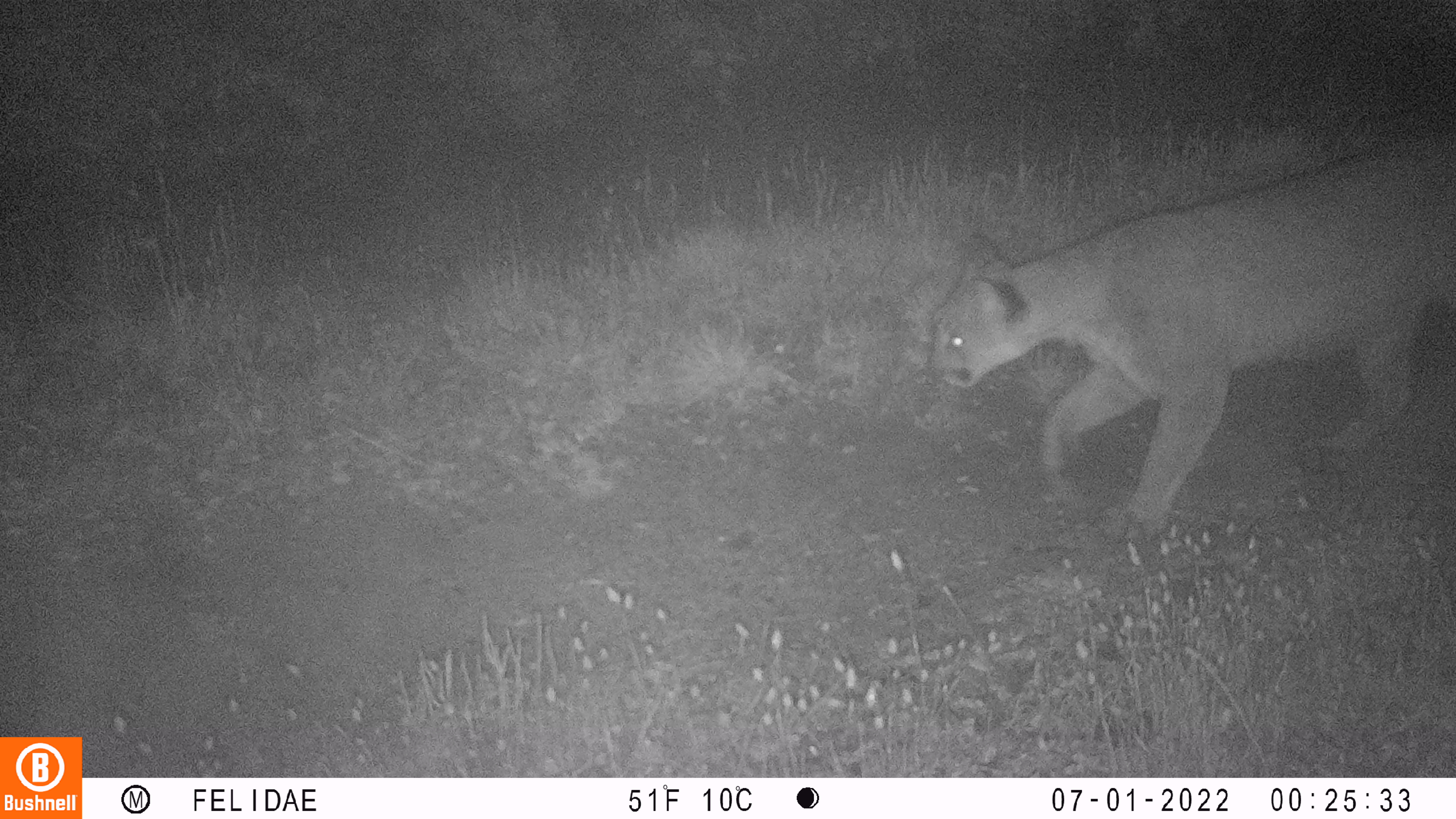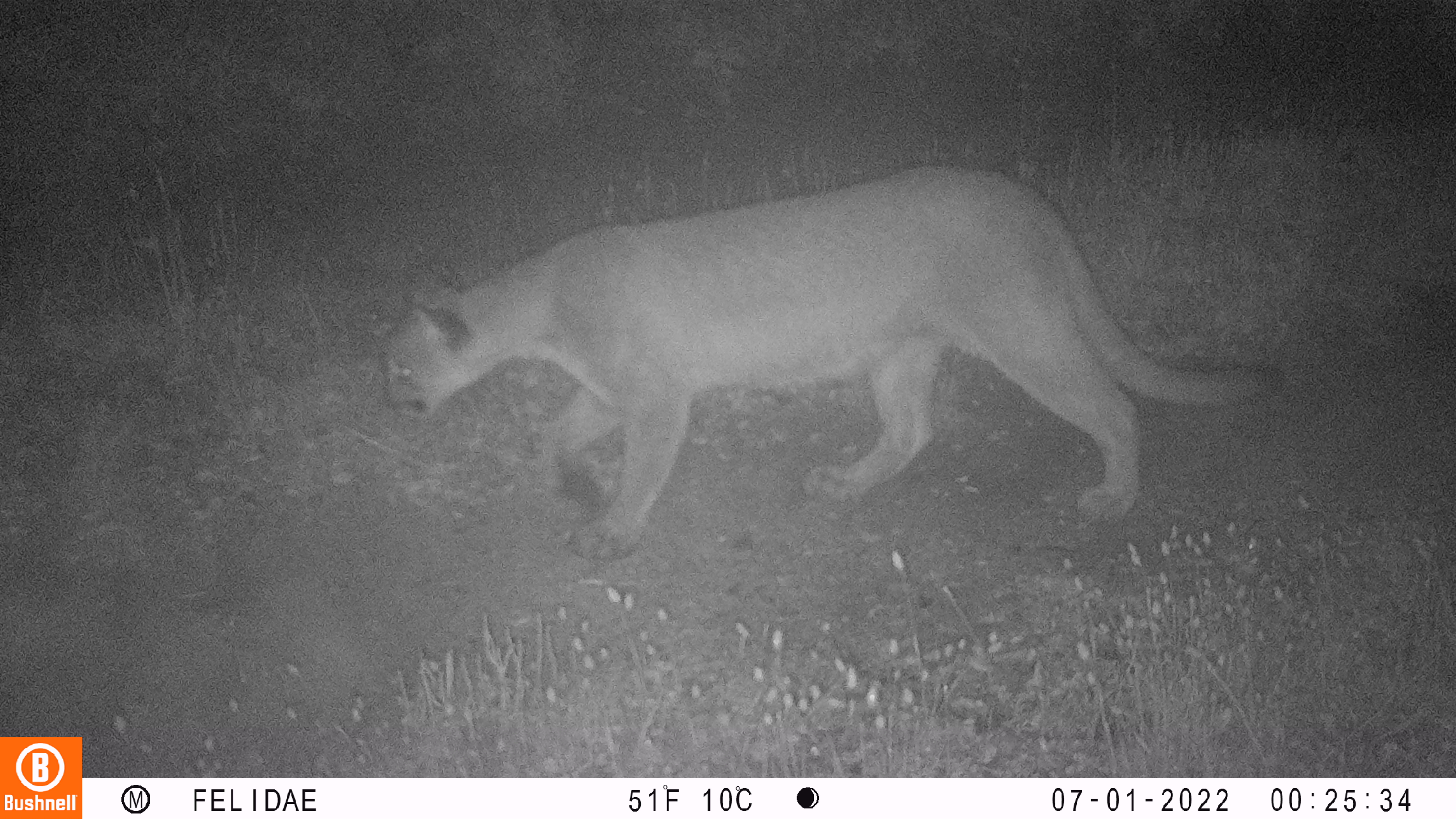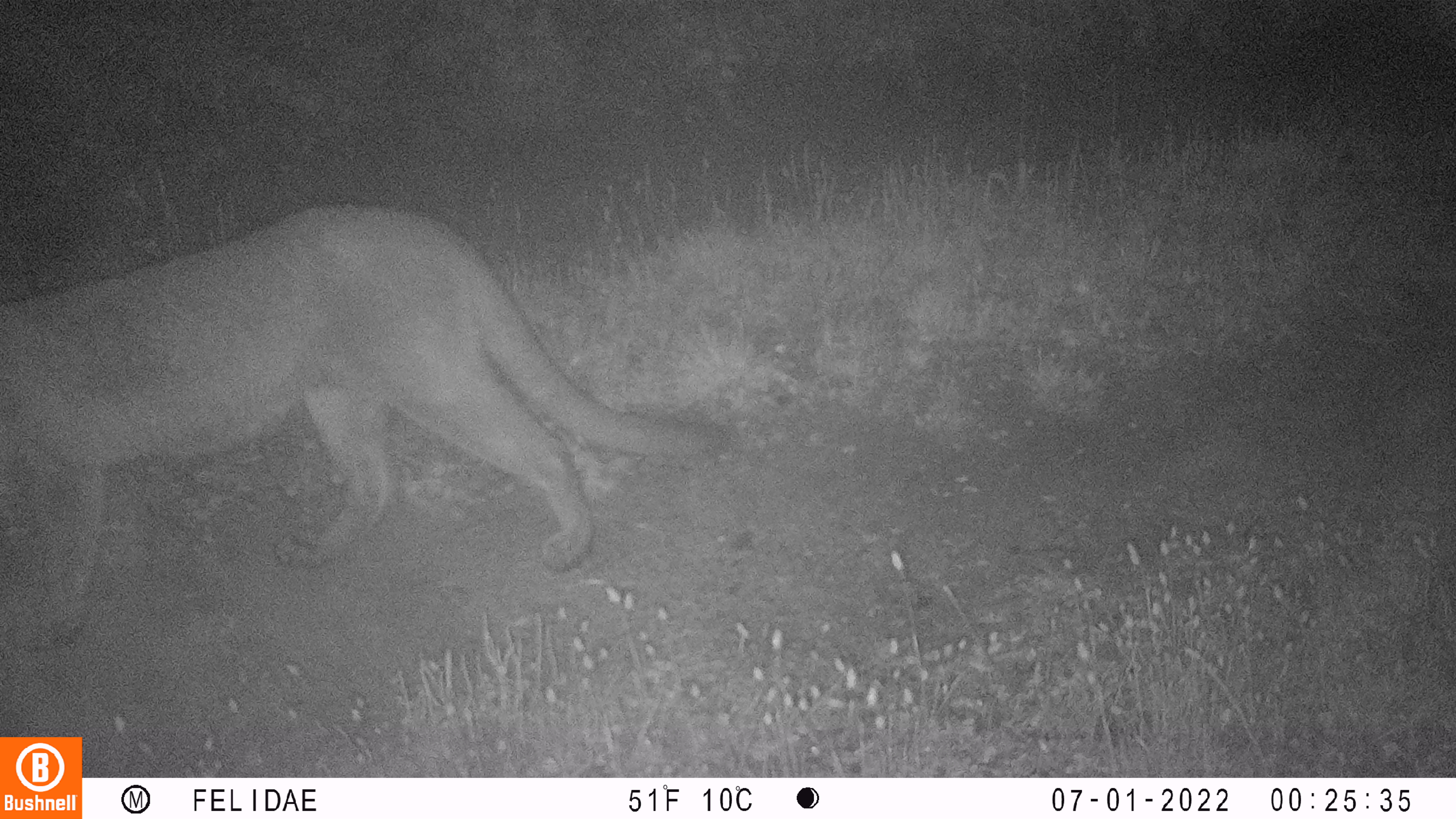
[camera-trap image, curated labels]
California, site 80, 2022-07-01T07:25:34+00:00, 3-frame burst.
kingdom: Animalia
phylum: Chordata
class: Mammalia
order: Carnivora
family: Felidae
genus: Puma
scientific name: Puma concolor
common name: puma